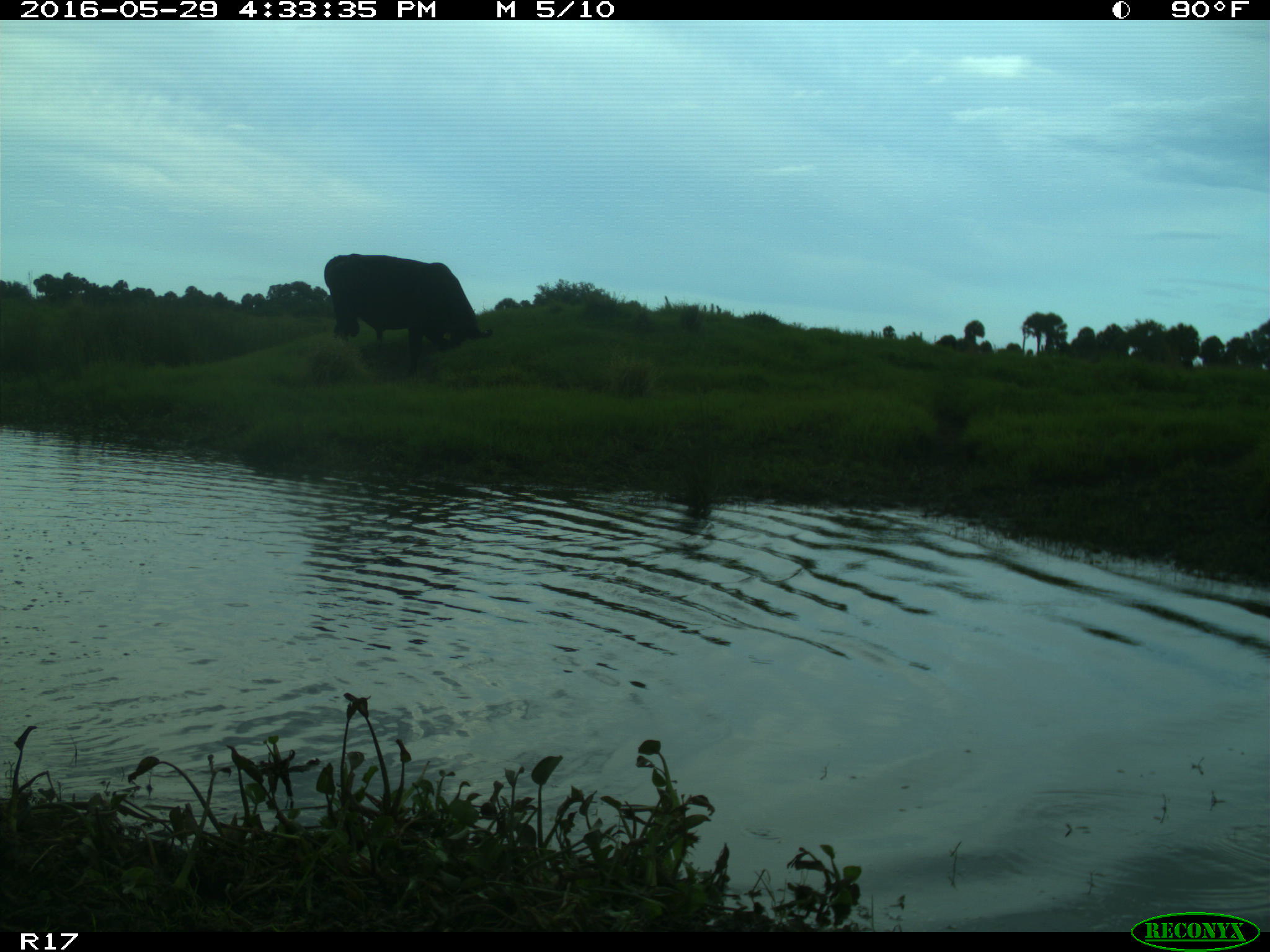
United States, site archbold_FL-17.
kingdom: Animalia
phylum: Chordata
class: Mammalia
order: Artiodactyla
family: Bovidae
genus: Bos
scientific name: Bos taurus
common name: domestic cow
Bos taurus (domestic cow).